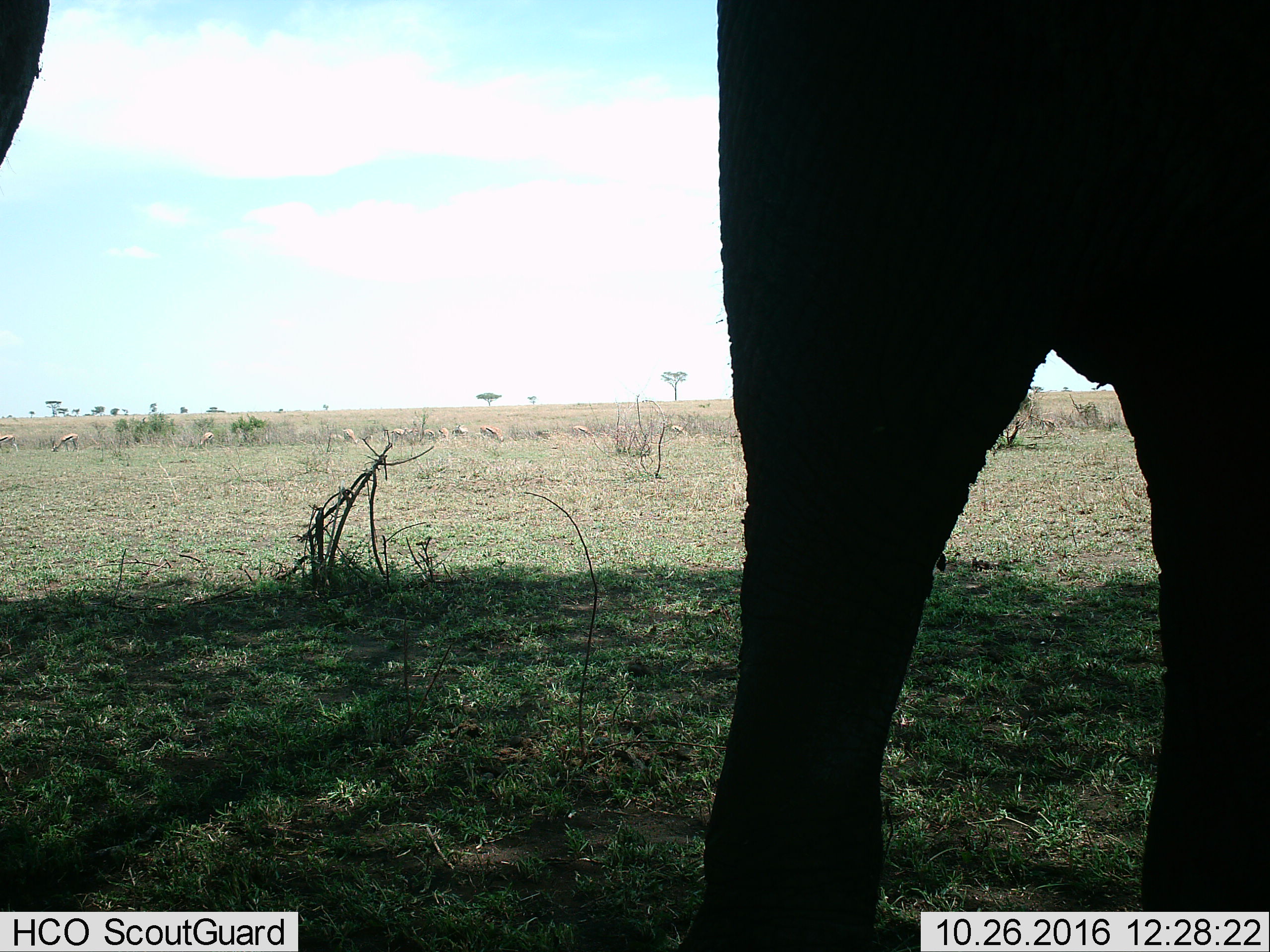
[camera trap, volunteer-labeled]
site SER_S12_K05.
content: unidentified animal